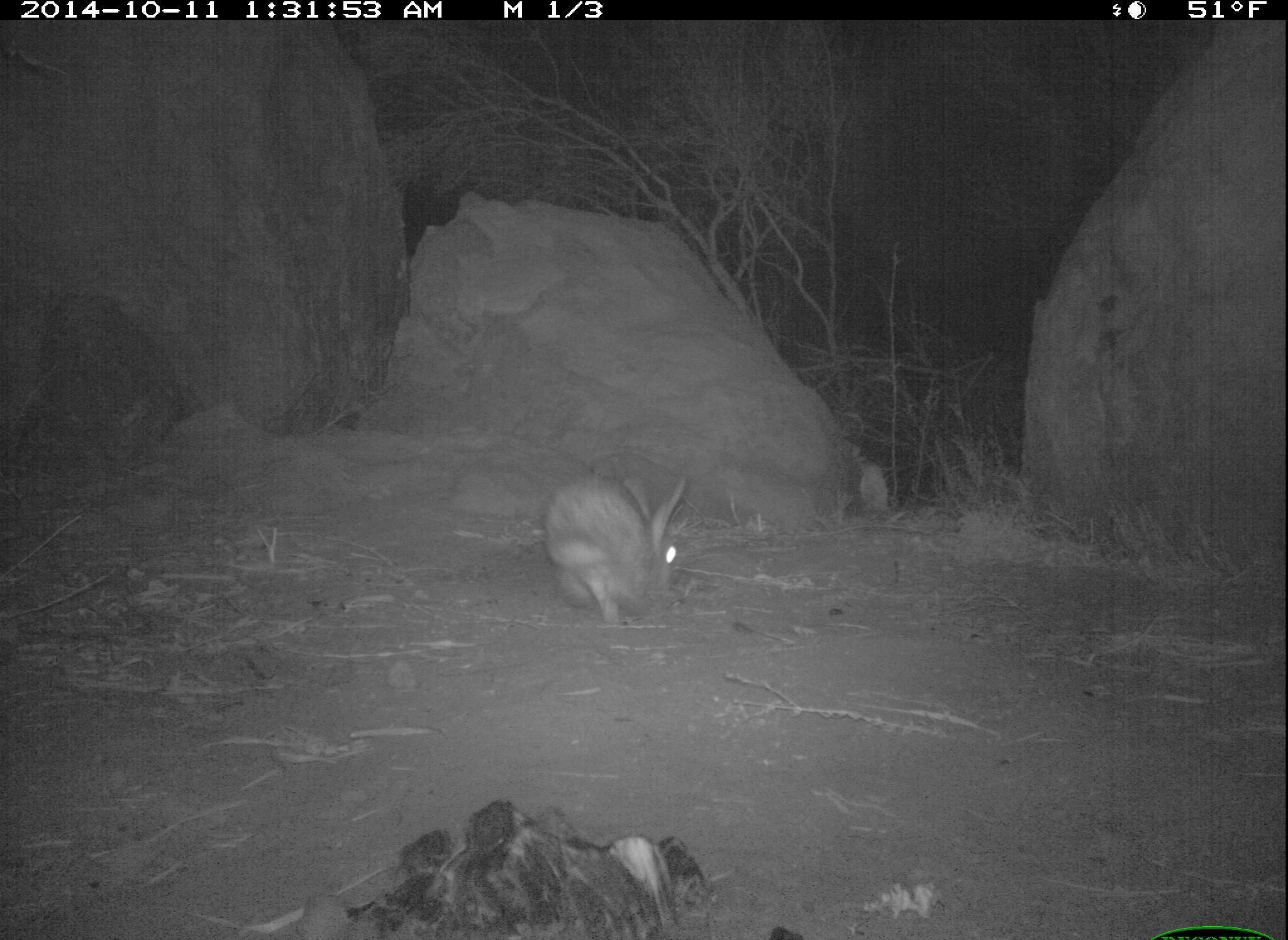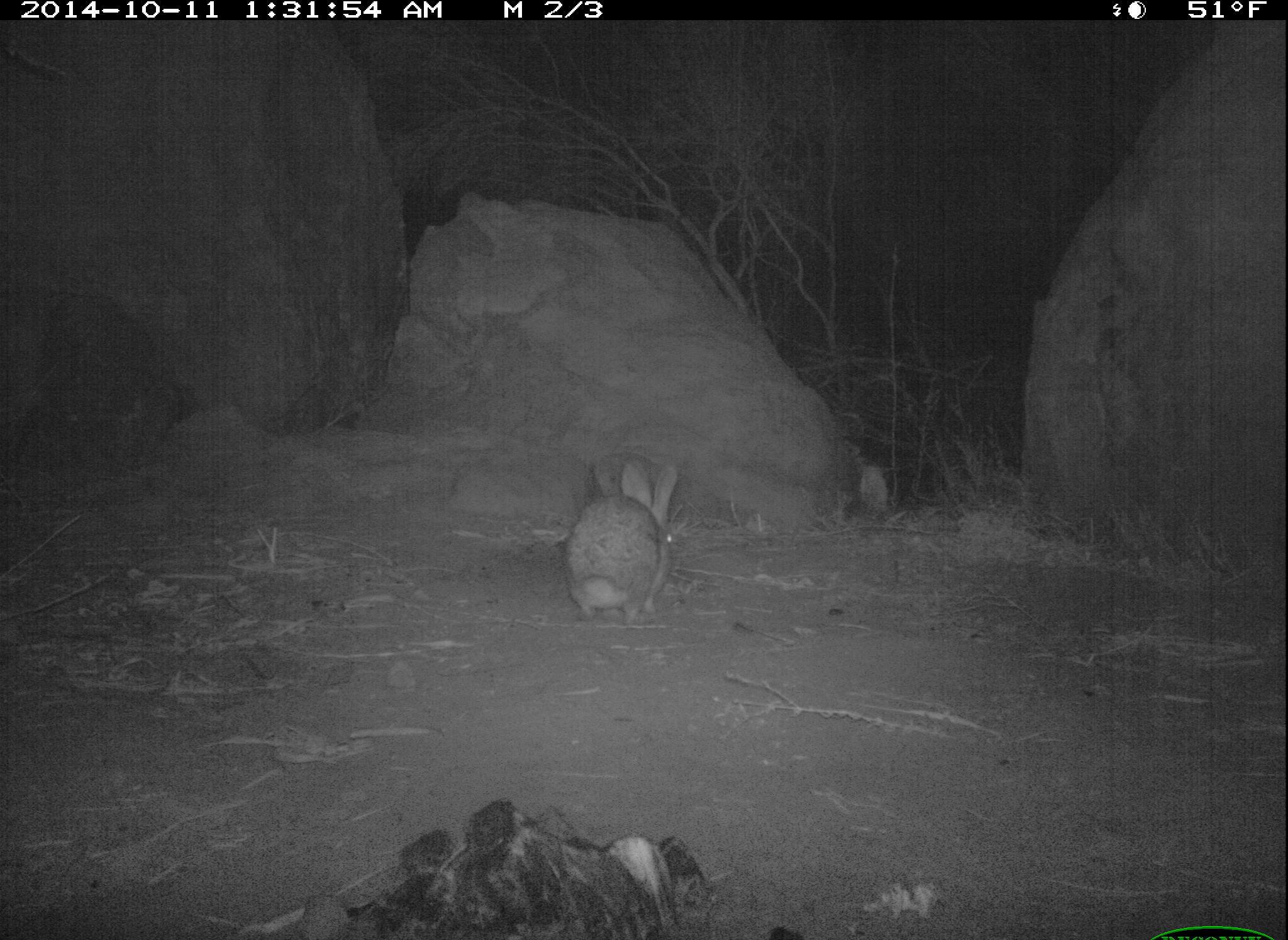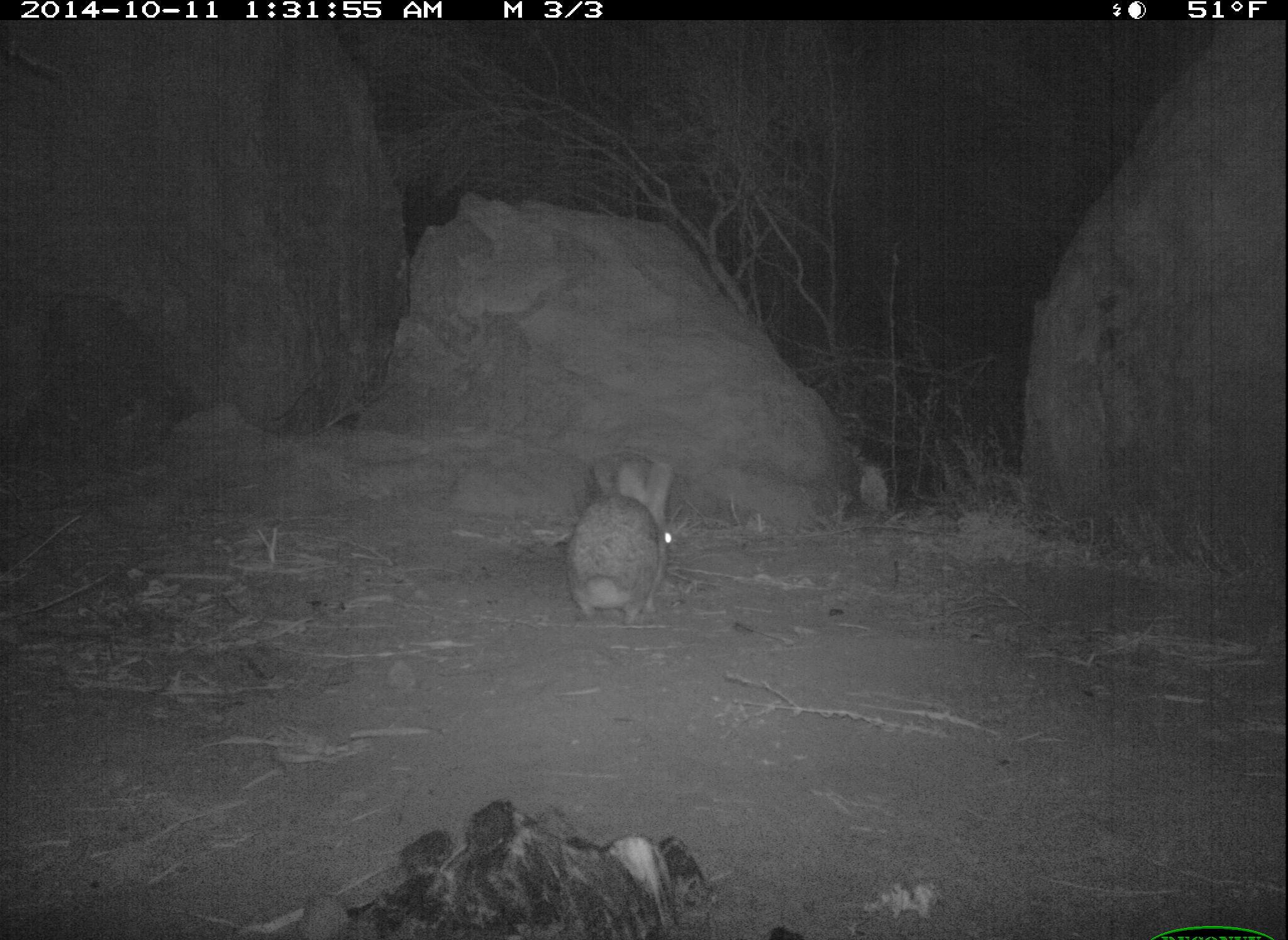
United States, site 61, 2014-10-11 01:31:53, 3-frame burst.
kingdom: Animalia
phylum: Chordata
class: Mammalia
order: Lagomorpha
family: Leporidae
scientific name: Leporidae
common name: rabbits and hares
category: rabbit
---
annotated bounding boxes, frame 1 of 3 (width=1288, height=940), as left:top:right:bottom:
rabbit: 543:448:704:641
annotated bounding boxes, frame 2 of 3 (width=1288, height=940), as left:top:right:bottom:
rabbit: 478:438:718:644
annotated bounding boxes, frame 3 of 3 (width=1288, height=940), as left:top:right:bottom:
rabbit: 555:446:684:639